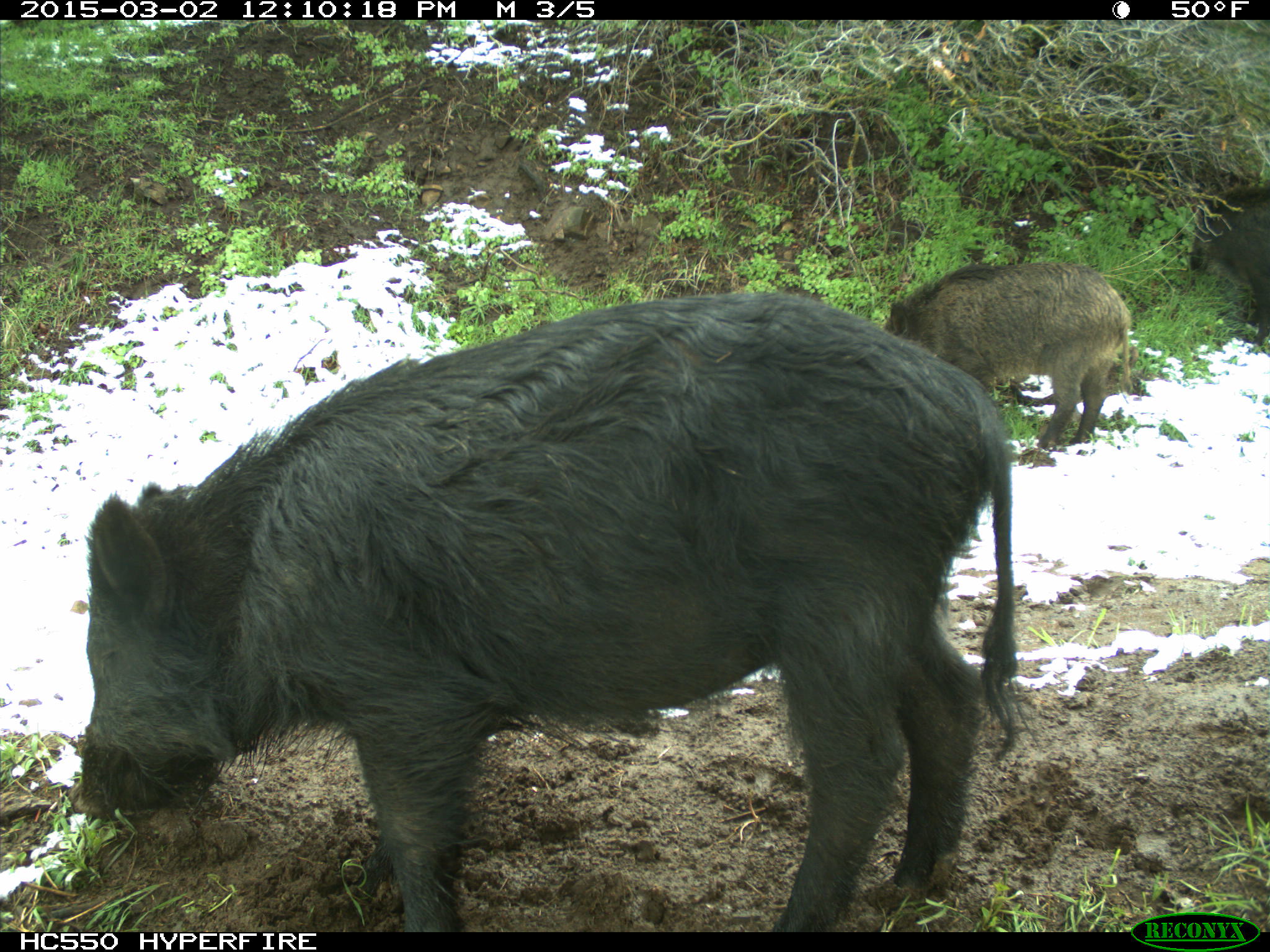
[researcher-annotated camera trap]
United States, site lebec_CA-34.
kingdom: Animalia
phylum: Chordata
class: Mammalia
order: Artiodactyla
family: Suidae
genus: Sus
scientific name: Sus scrofa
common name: wild boar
Sus scrofa (wild boar).